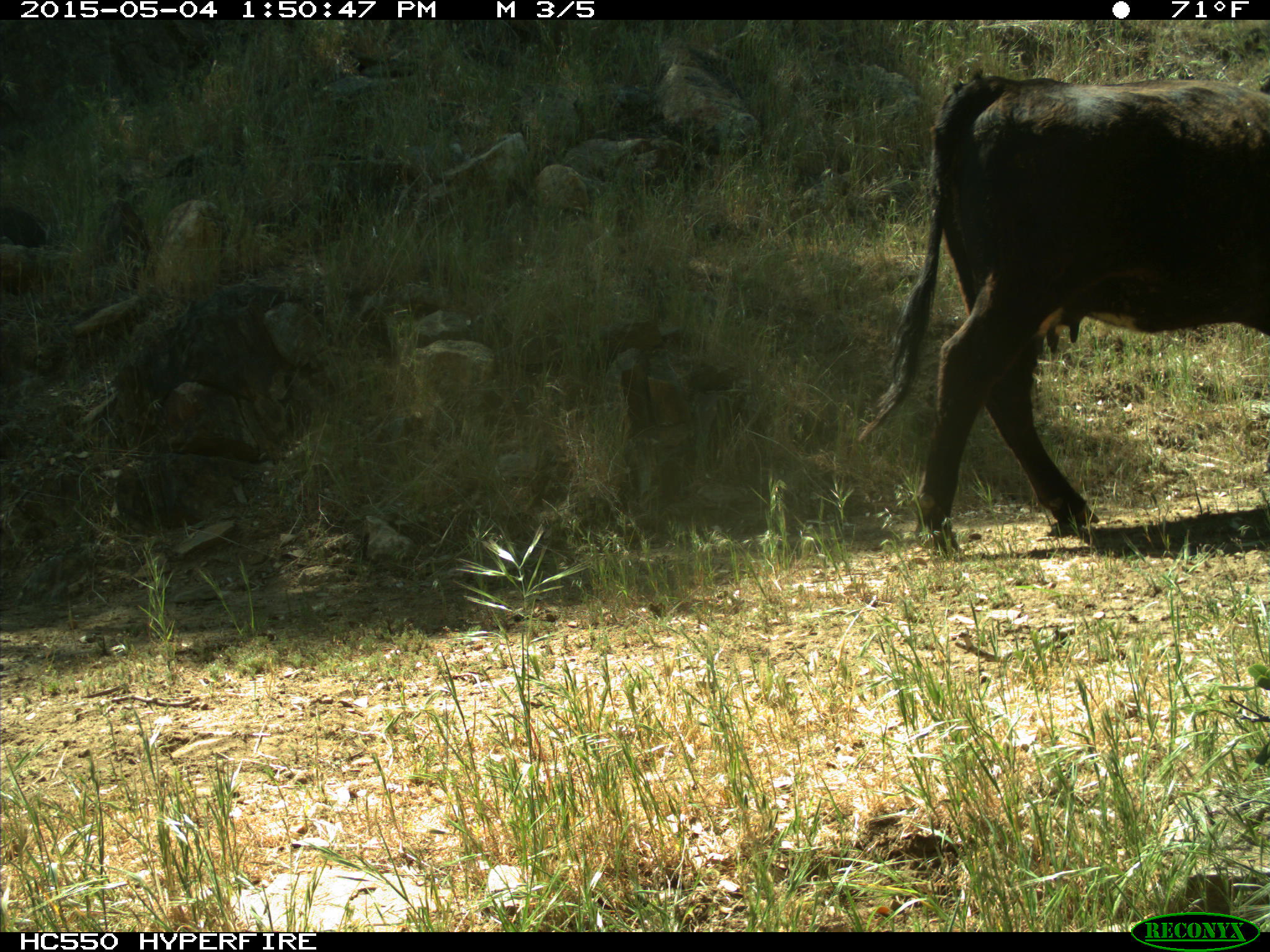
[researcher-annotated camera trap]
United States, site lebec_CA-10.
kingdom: Animalia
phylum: Chordata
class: Mammalia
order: Artiodactyla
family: Bovidae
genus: Bos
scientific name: Bos taurus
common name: domestic cow